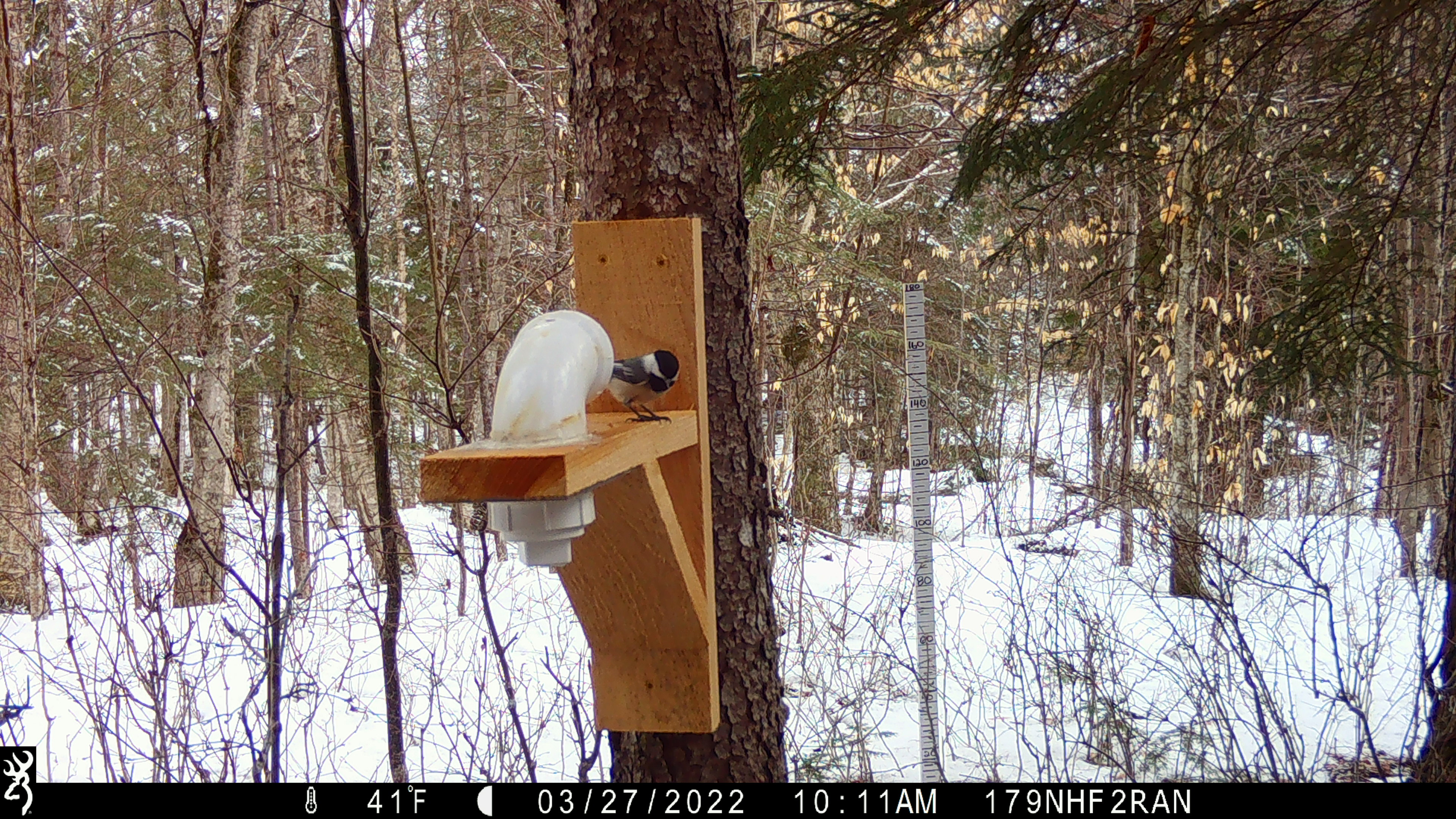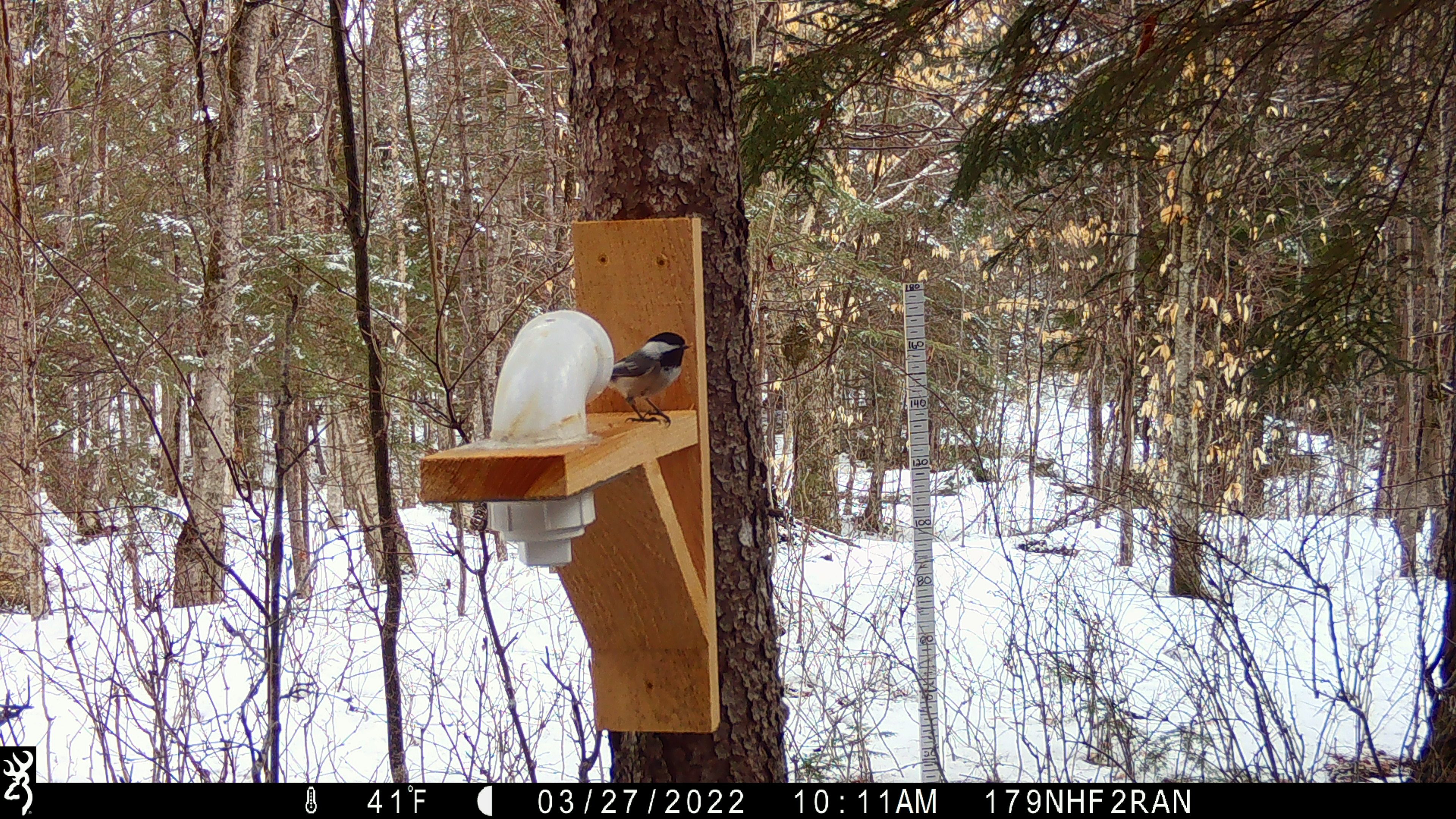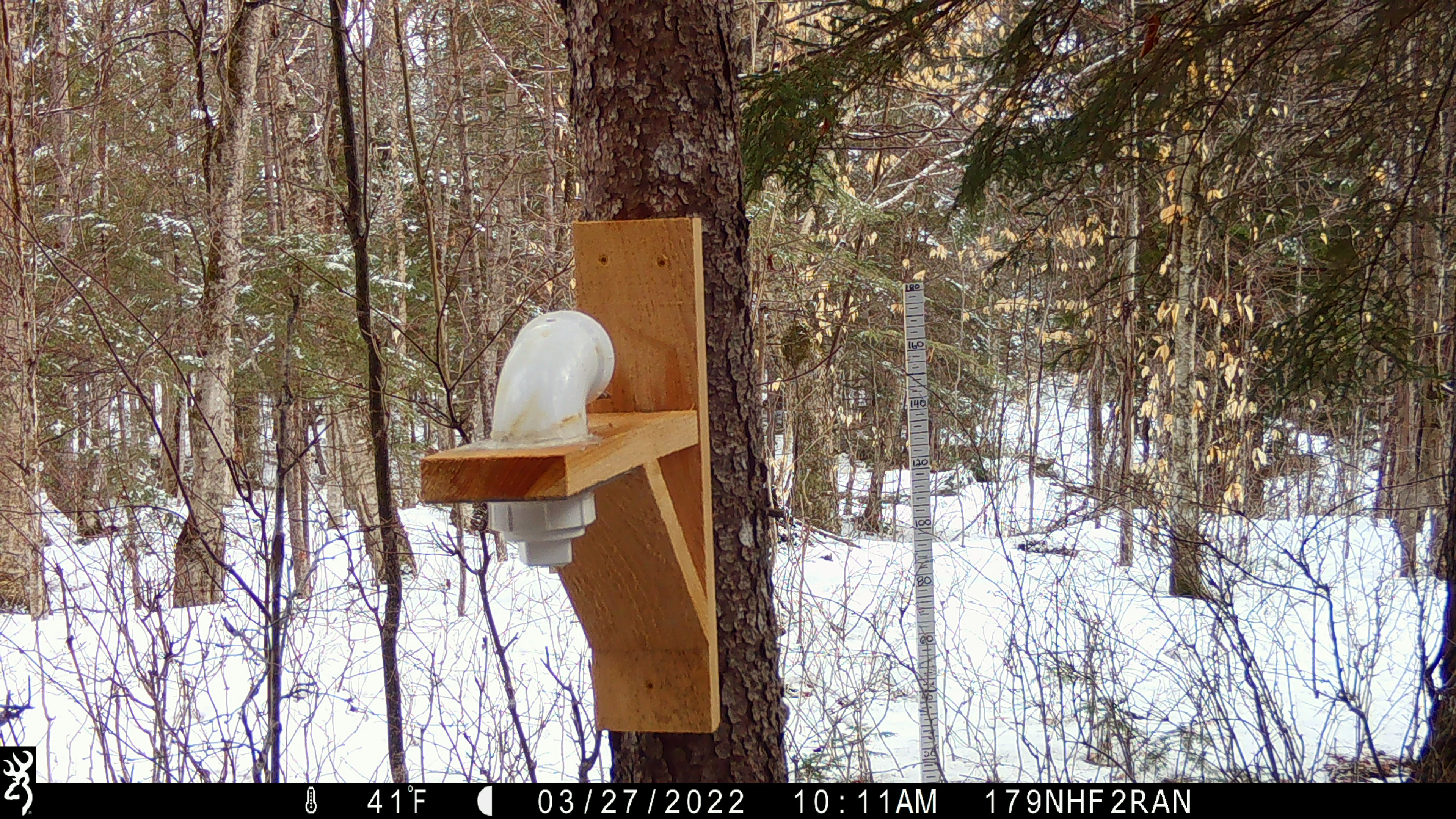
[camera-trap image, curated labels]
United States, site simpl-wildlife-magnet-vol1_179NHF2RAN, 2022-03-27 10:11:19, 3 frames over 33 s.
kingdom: Animalia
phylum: Chordata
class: Aves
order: Passeriformes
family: Paridae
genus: Poecile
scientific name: Poecile atricapillus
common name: black-capped chickadee